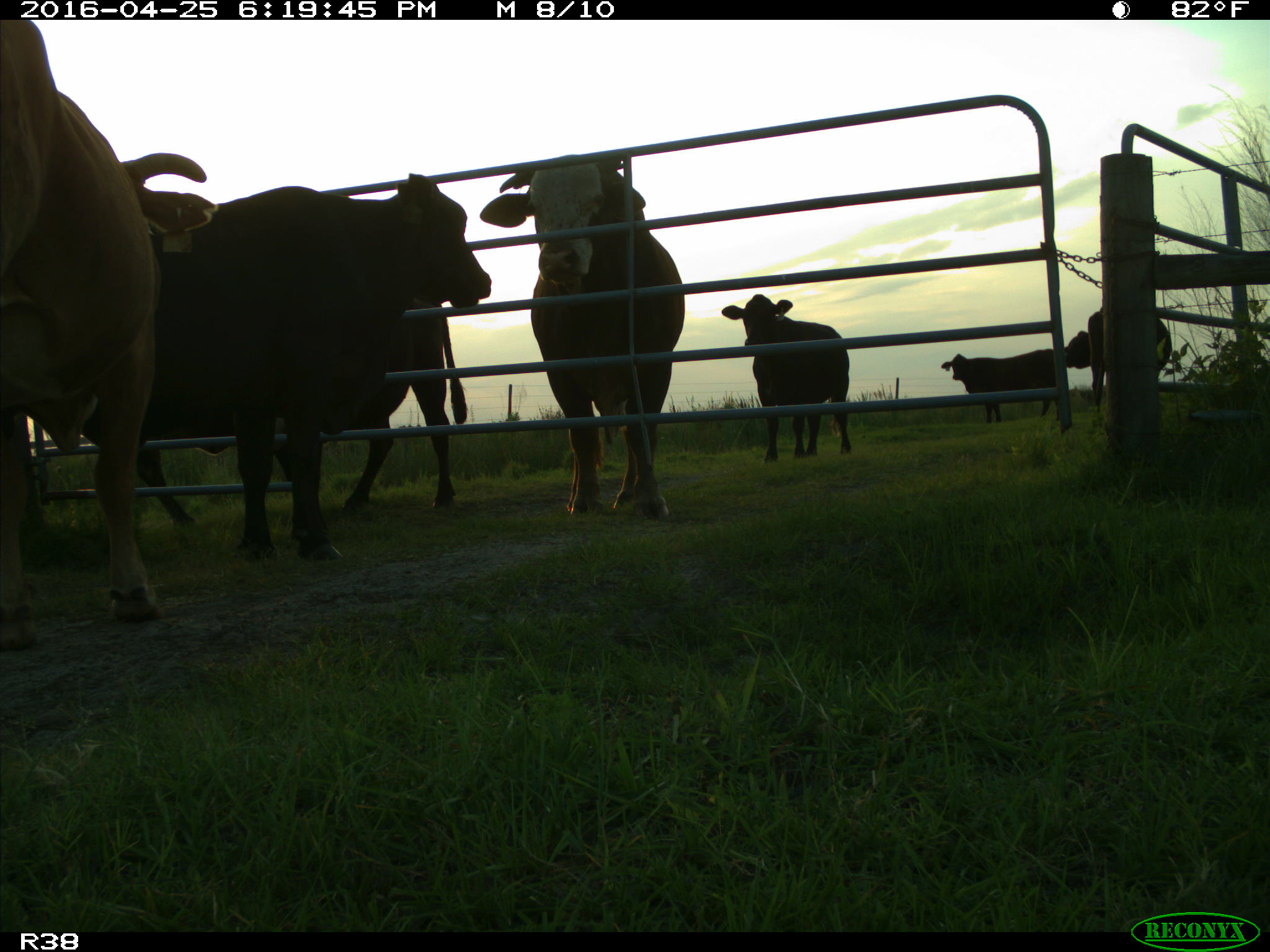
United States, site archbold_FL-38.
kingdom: Animalia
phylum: Chordata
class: Mammalia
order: Artiodactyla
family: Bovidae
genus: Bos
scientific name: Bos taurus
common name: domestic cow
Bos taurus (domestic cow).